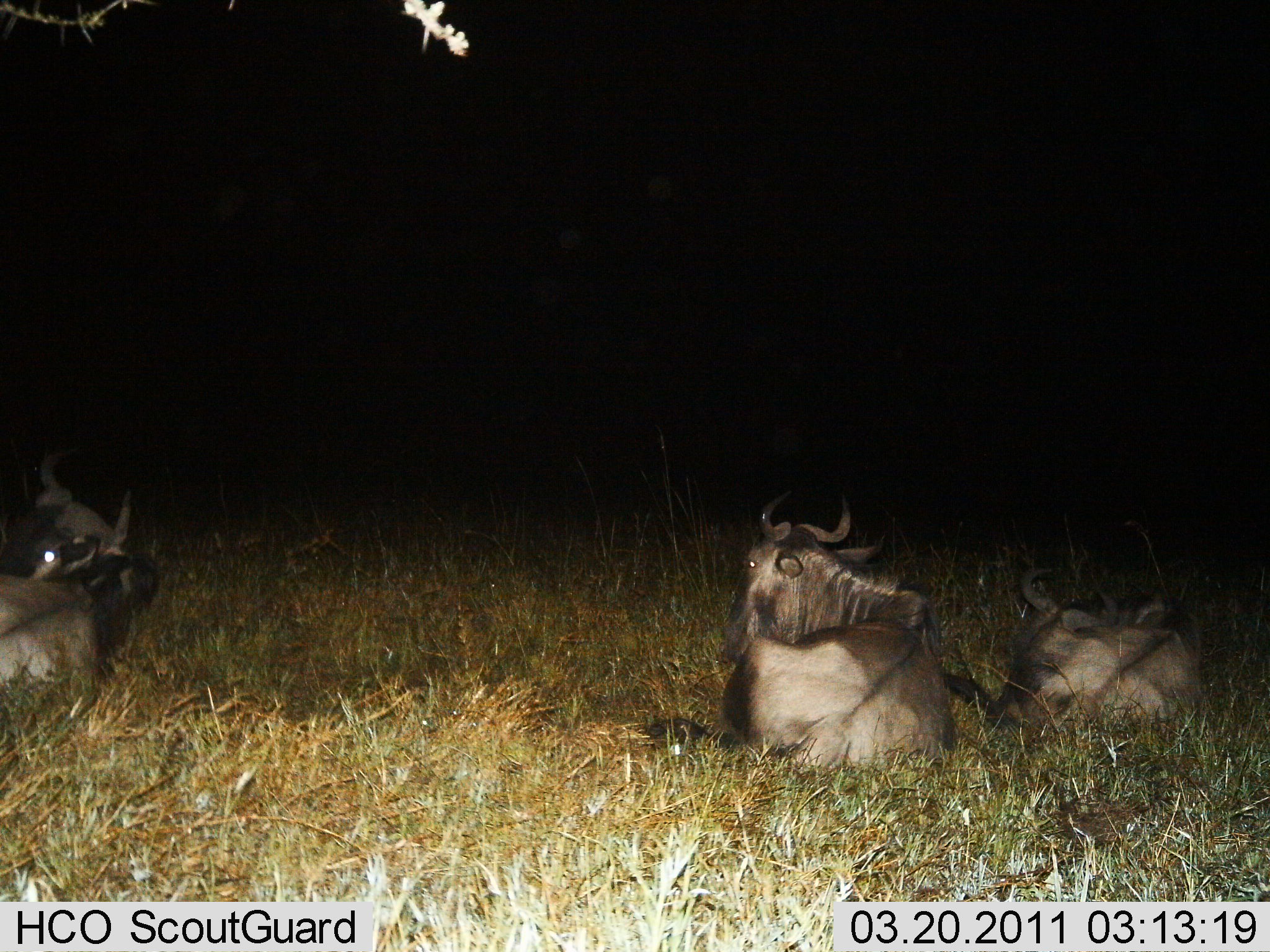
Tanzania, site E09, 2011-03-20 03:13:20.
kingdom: Animalia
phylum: Chordata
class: Mammalia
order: Artiodactyla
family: Bovidae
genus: Connochaetes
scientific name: Connochaetes taurinus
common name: blue wildebeest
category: wildebeest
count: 3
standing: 0%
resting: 100%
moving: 0%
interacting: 0%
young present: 0%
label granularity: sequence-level